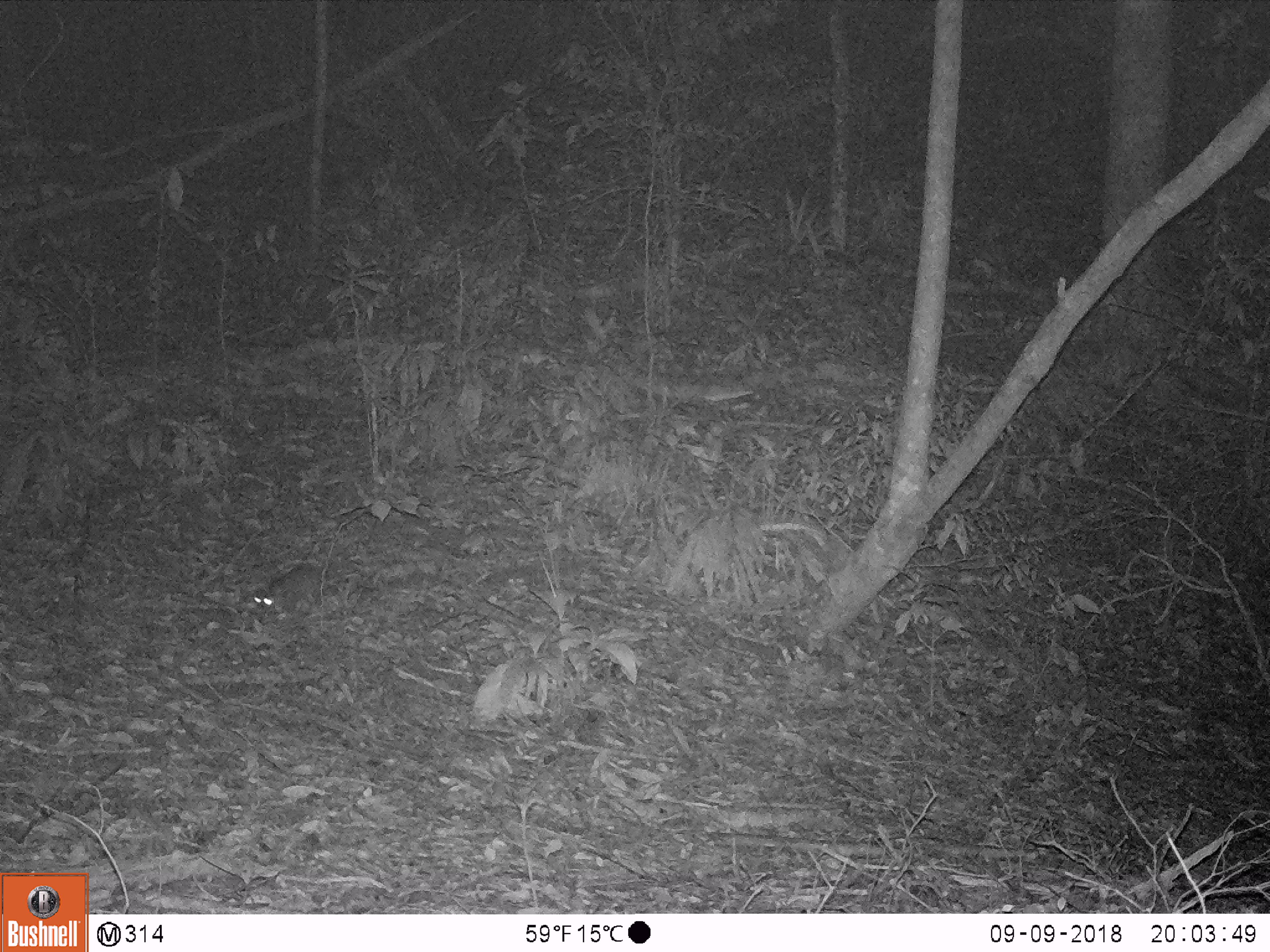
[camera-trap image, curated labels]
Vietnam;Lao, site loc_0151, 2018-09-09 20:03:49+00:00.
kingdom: Animalia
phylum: Chordata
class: Mammalia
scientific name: Mammalia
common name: mammal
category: unidentified small mammal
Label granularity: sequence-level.